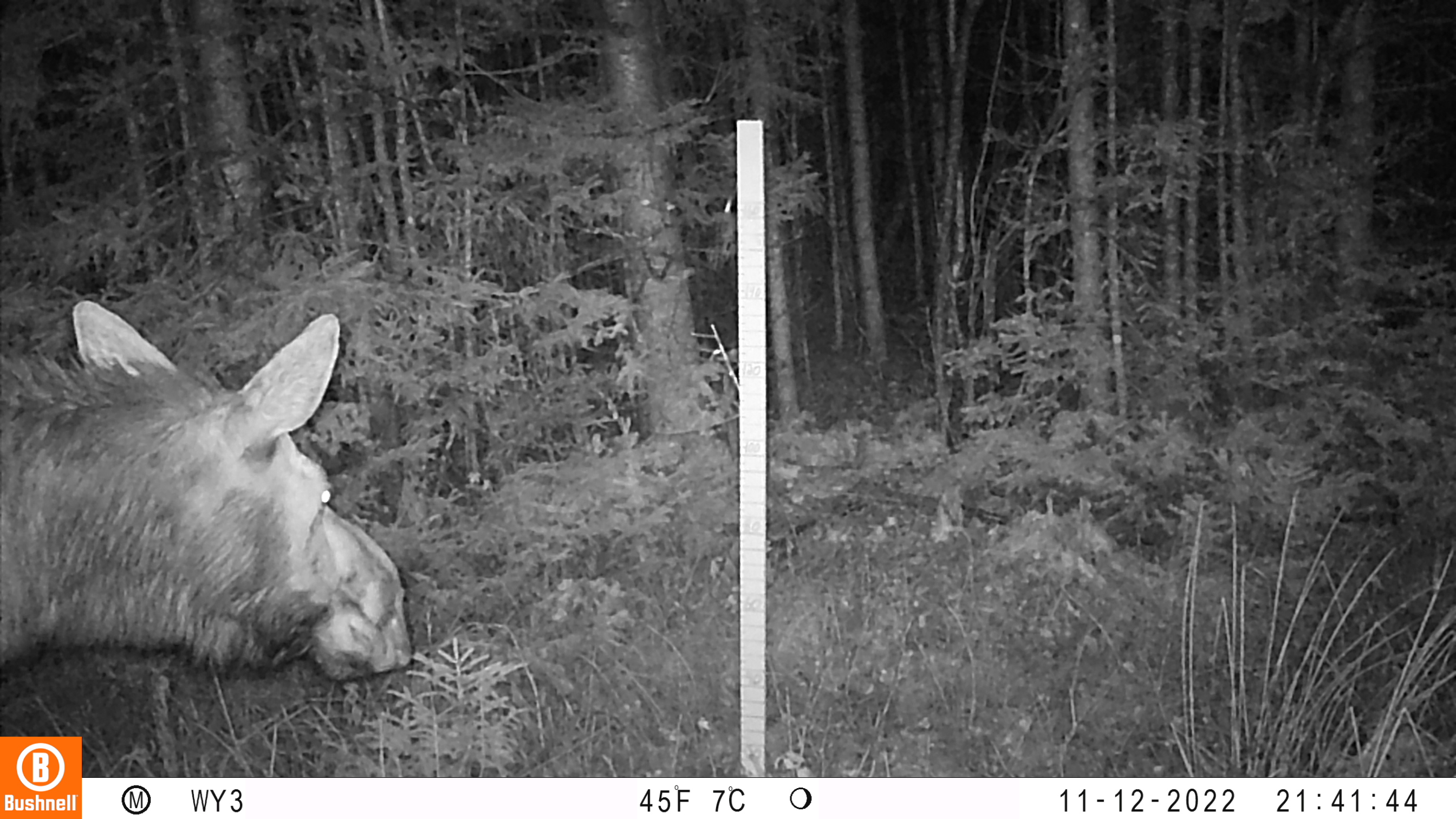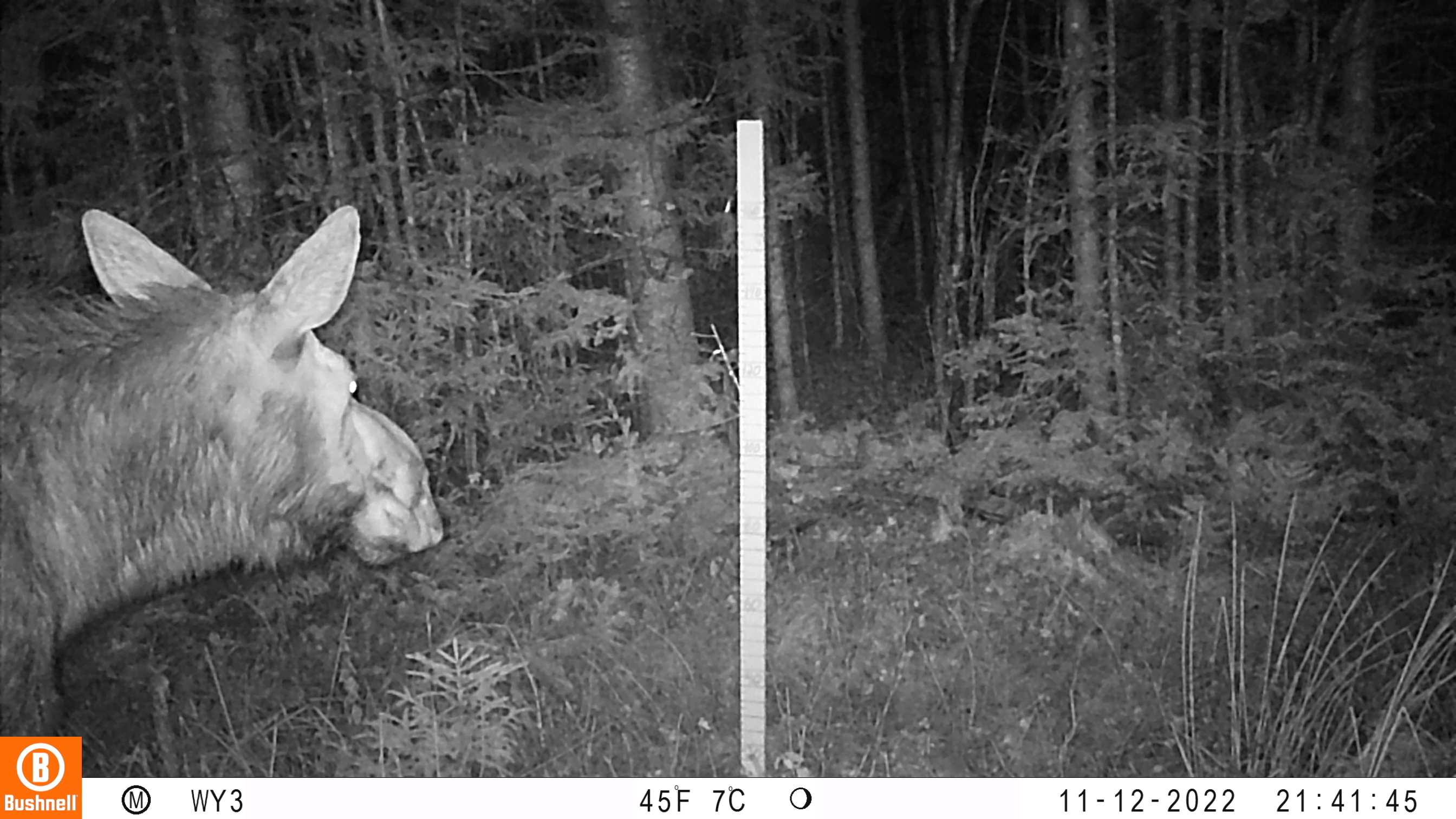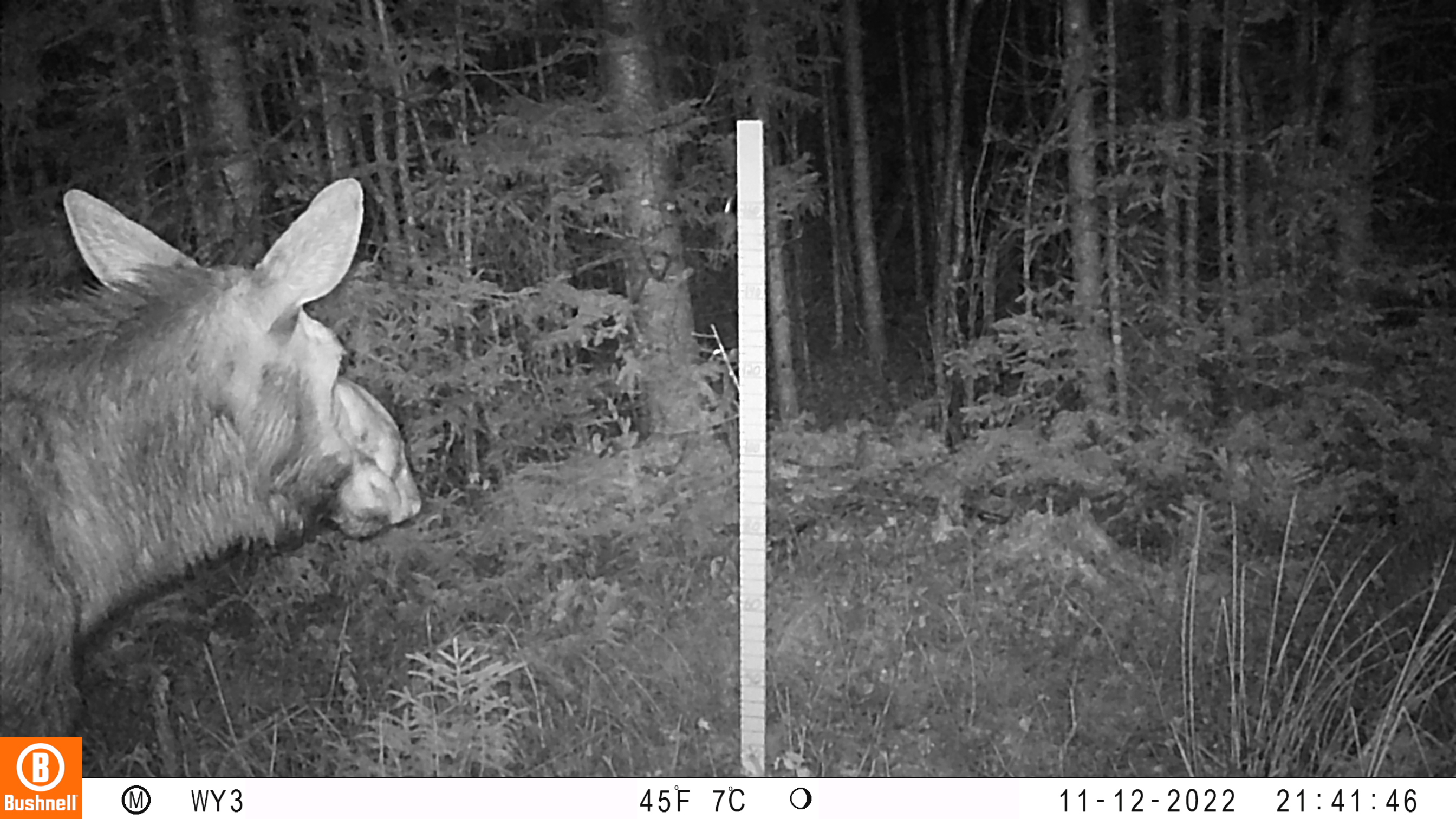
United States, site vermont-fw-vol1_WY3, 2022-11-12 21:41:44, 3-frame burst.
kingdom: Animalia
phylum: Chordata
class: Mammalia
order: Artiodactyla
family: Cervidae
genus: Alces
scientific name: Alces alces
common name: moose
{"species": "moose (Alces alces)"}